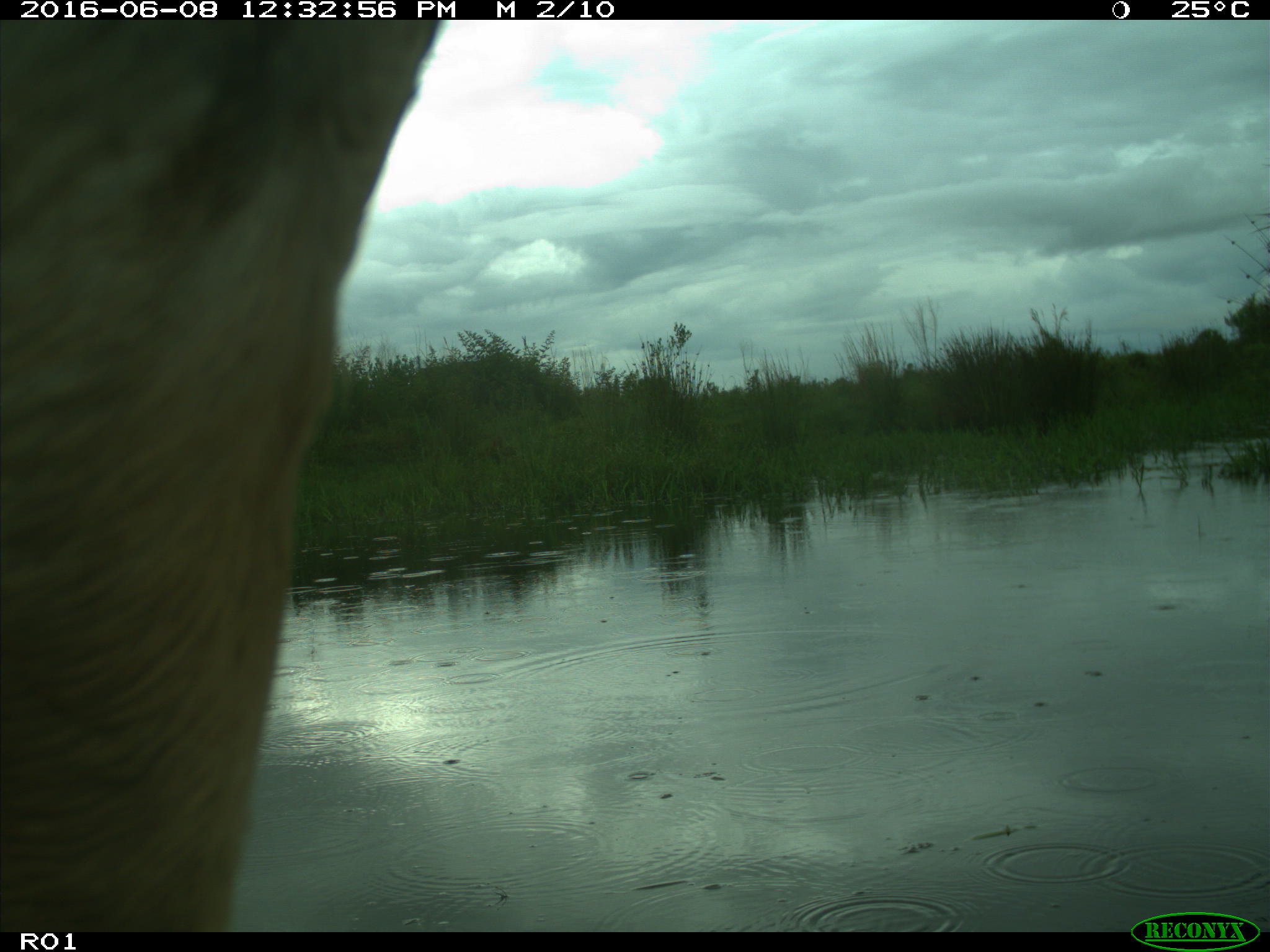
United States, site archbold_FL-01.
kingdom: Animalia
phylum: Chordata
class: Mammalia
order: Artiodactyla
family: Bovidae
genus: Bos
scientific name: Bos taurus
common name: domestic cow